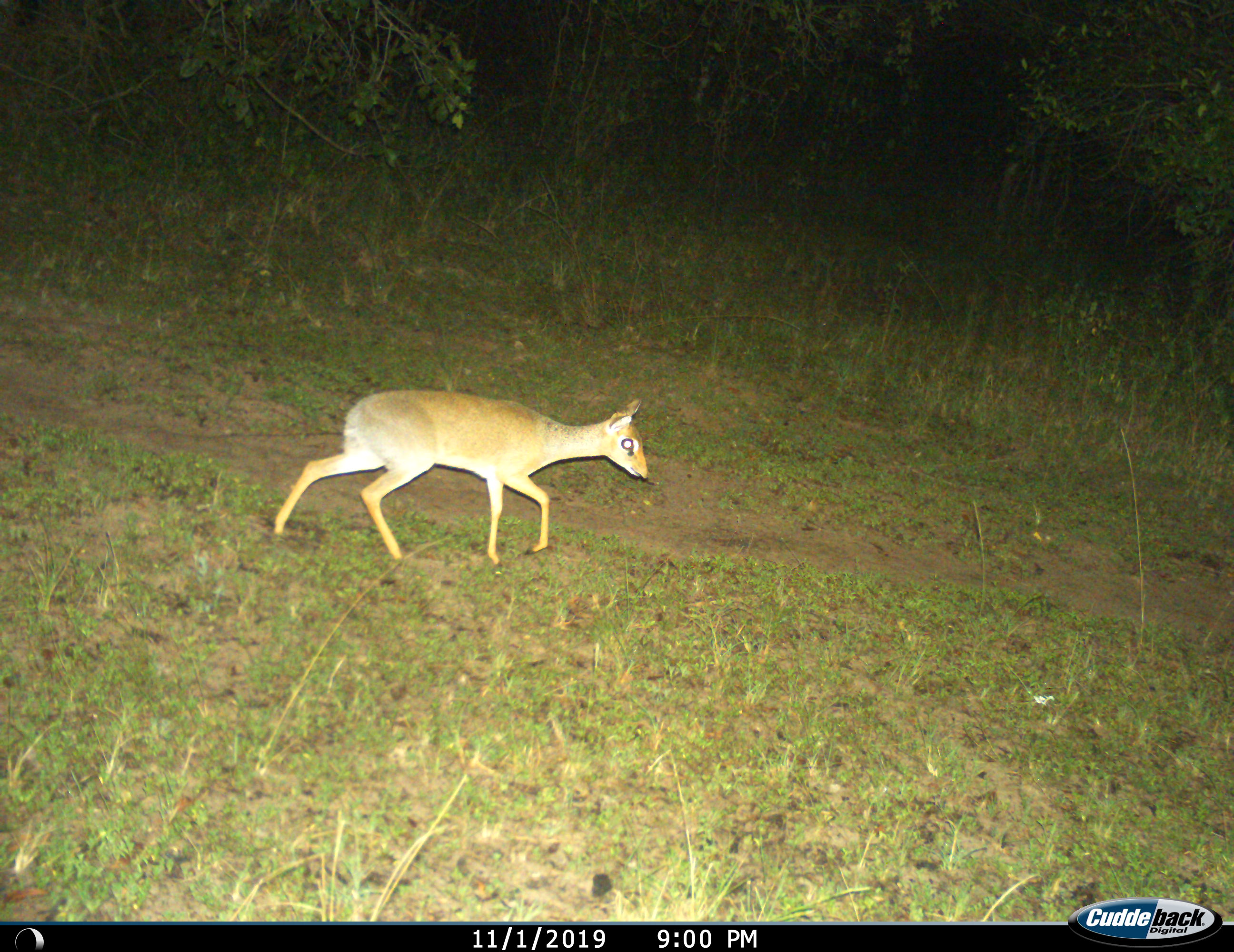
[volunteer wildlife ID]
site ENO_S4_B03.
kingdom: Animalia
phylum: Chordata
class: Mammalia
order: Artiodactyla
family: Bovidae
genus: Madoqua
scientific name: Madoqua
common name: dik-dik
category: dikdik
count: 1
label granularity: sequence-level